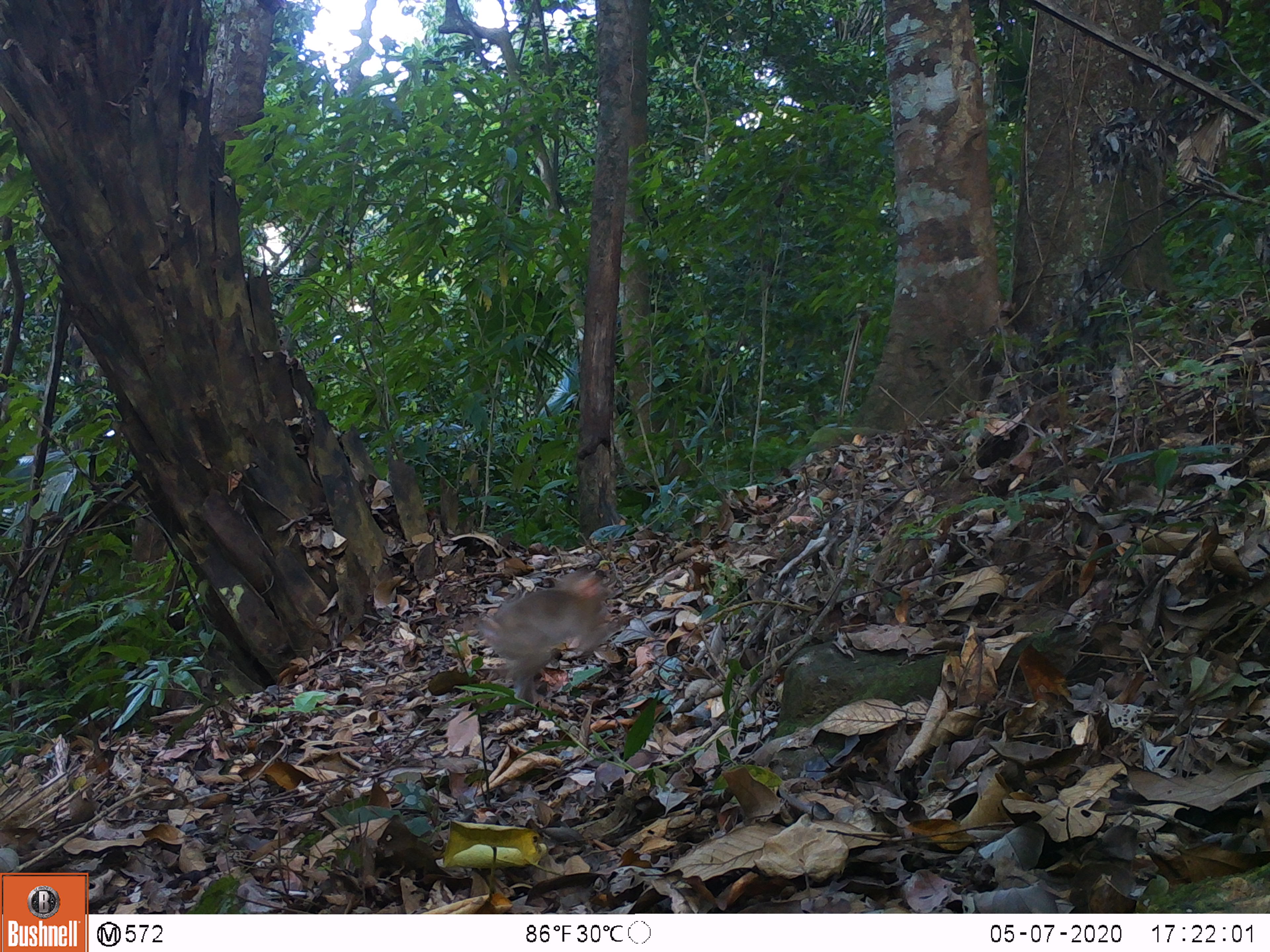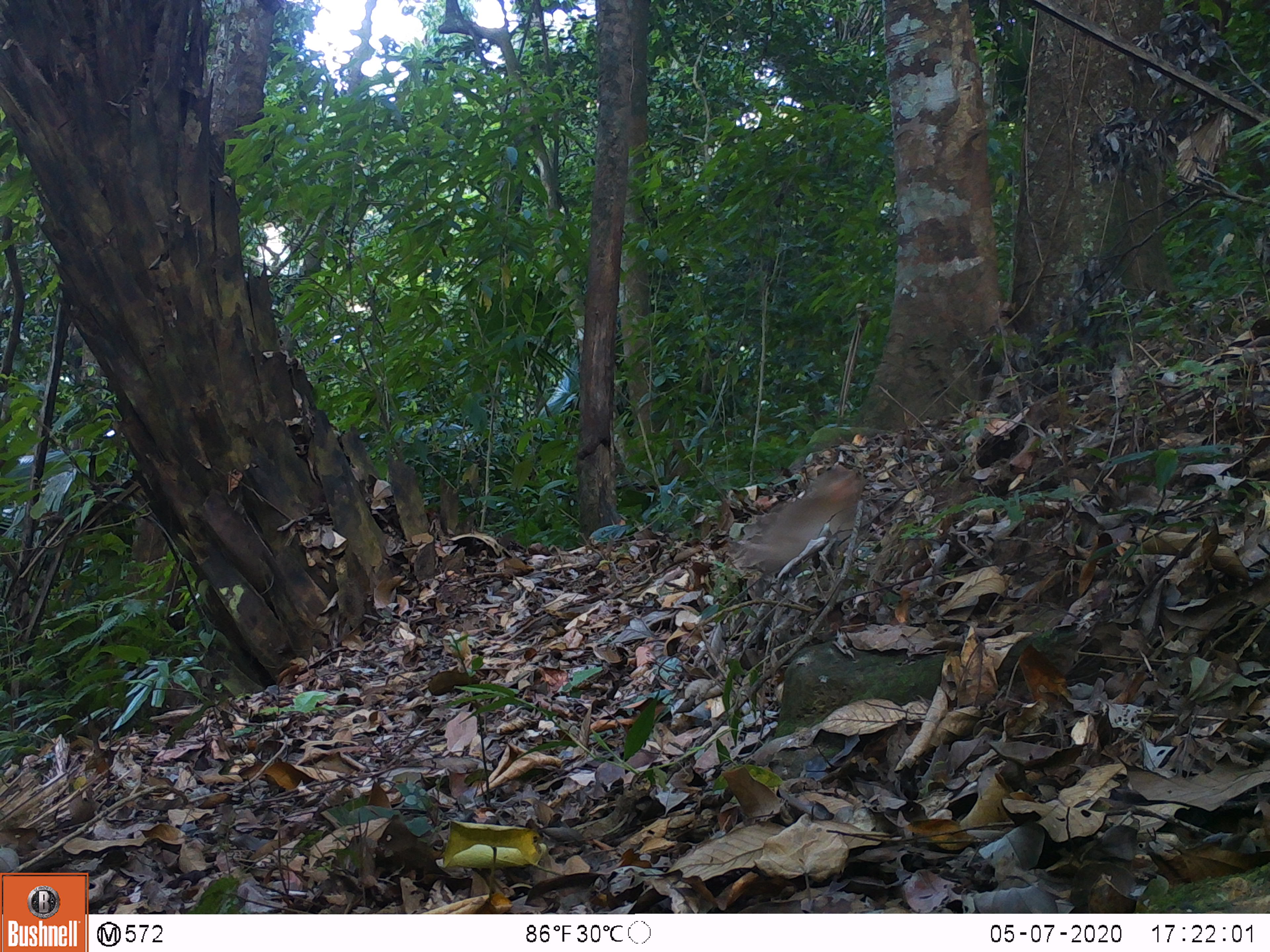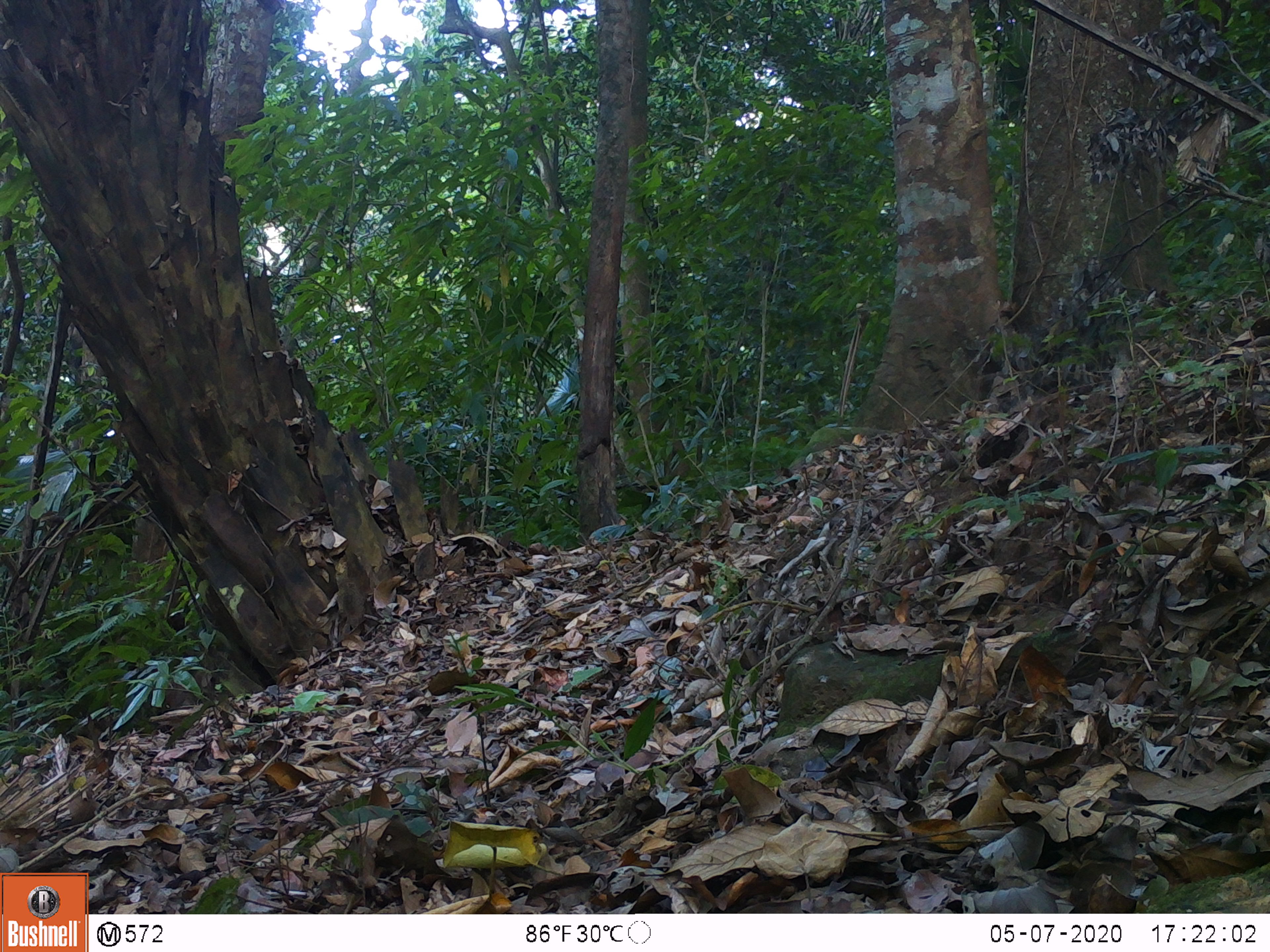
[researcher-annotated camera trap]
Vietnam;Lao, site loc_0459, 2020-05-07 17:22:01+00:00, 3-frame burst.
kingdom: Animalia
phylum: Chordata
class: Mammalia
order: Primates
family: Cercopithecidae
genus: Macaca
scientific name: Macaca nemestrina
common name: pig-tailed macaque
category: pig tailed macaque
Pig tailed macaque (pig-tailed macaque) (Macaca nemestrina). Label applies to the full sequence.